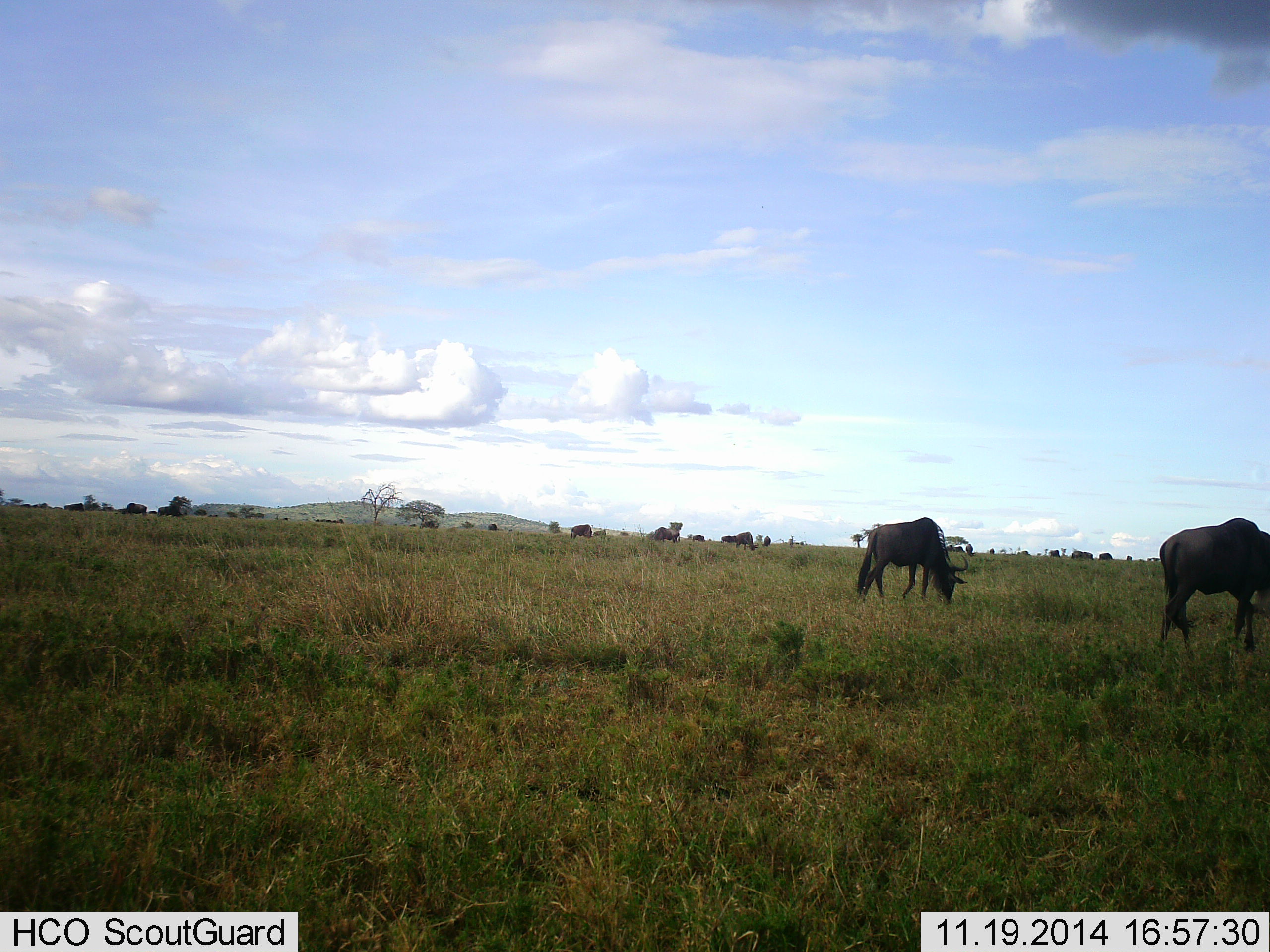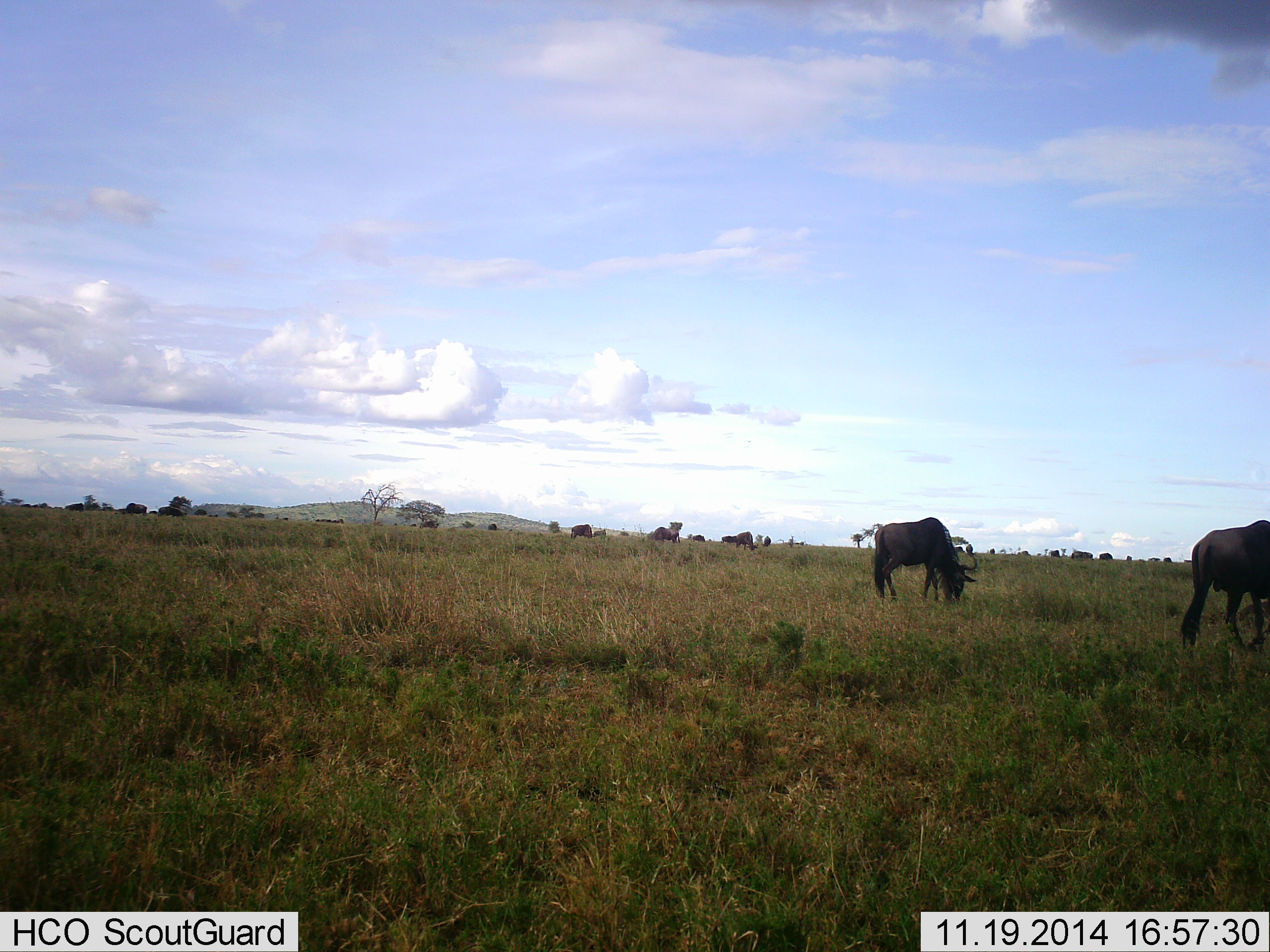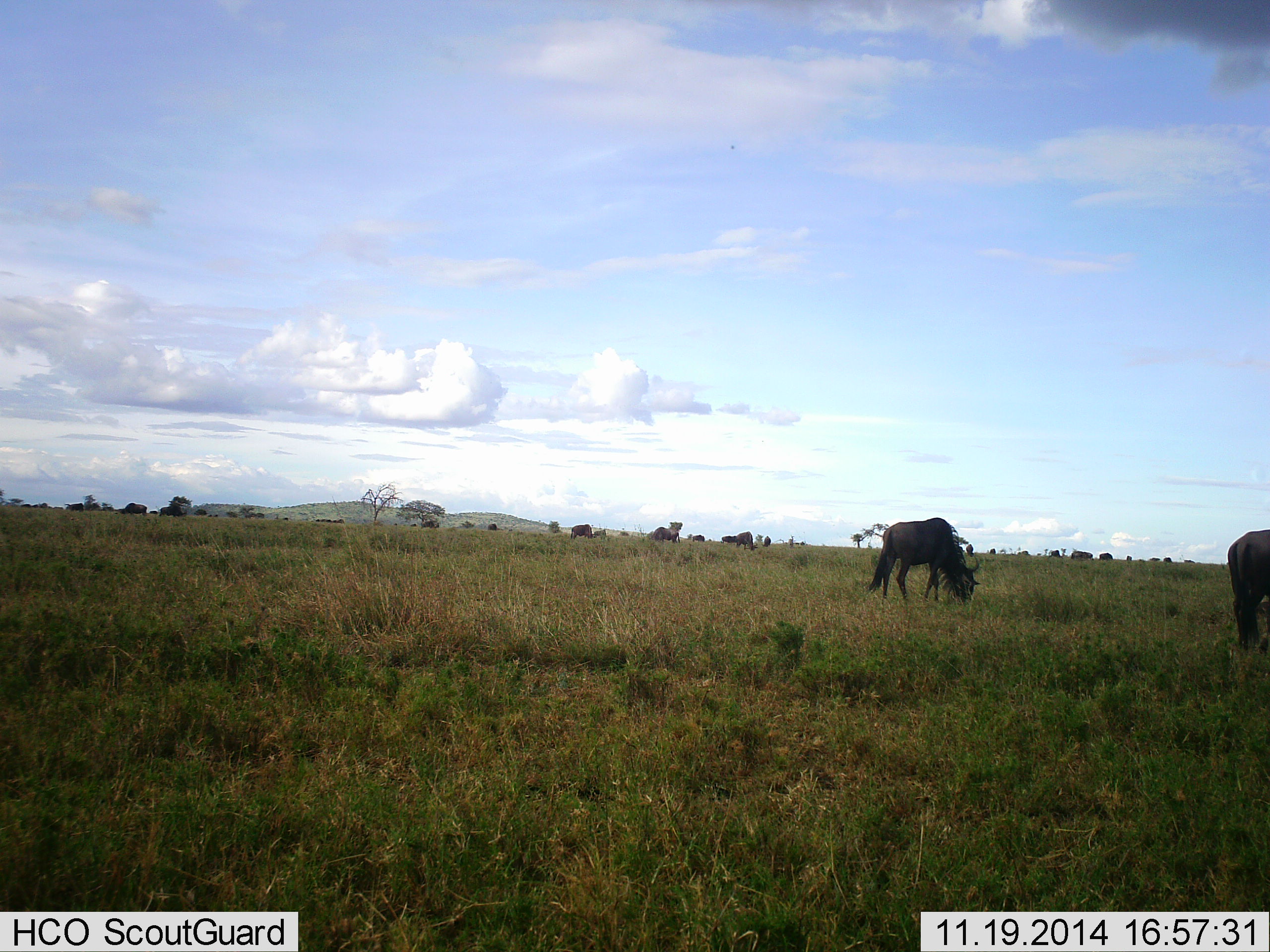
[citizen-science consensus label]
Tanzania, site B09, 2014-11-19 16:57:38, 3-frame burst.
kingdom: Animalia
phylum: Chordata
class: Mammalia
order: Artiodactyla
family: Bovidae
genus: Connochaetes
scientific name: Connochaetes taurinus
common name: blue wildebeest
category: wildebeest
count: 11-50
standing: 40%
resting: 0%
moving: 20%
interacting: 0%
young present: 0%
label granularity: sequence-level